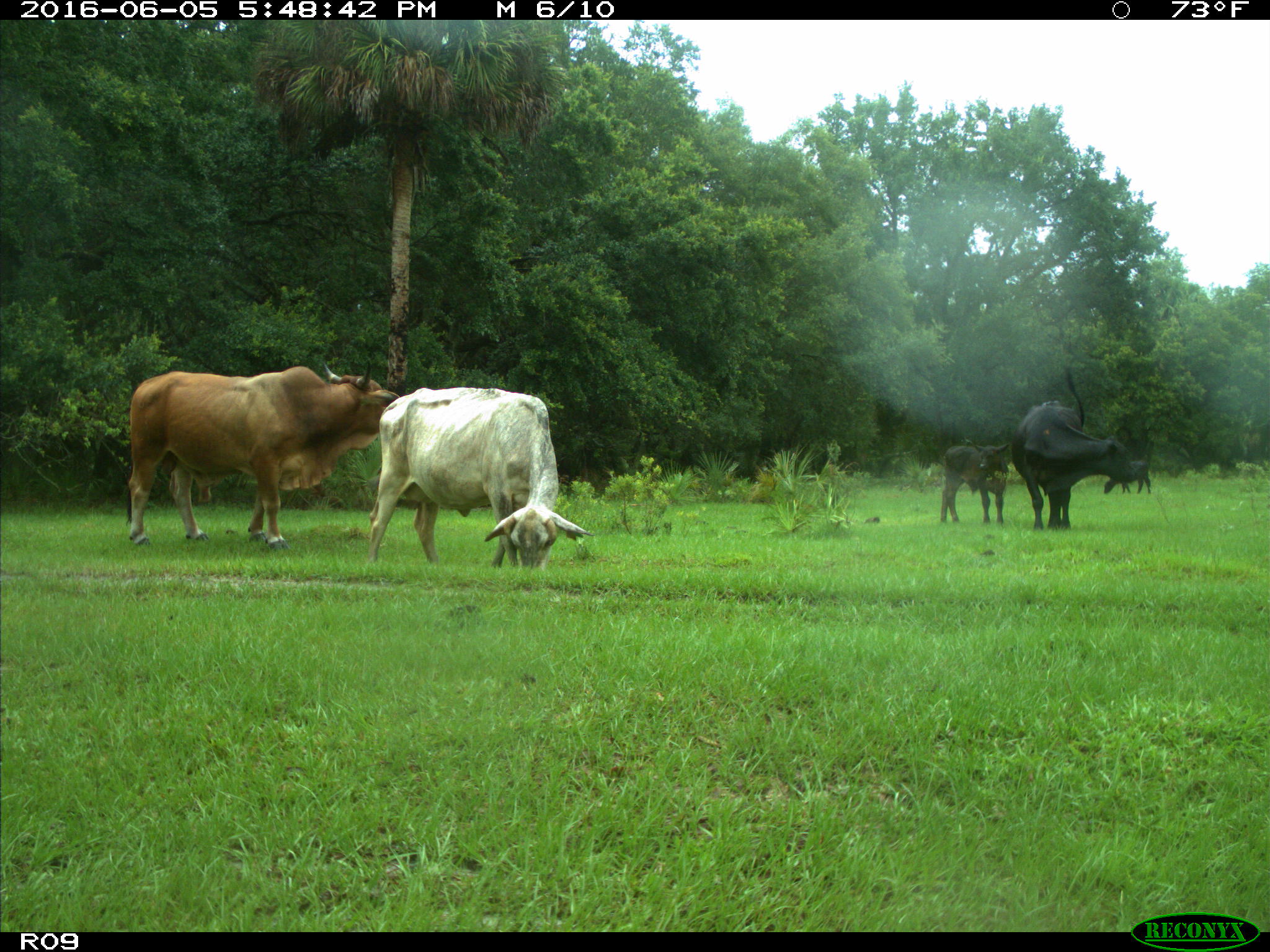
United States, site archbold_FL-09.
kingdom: Animalia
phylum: Chordata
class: Mammalia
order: Artiodactyla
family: Bovidae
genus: Bos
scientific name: Bos taurus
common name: domestic cow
Bos taurus (domestic cow).